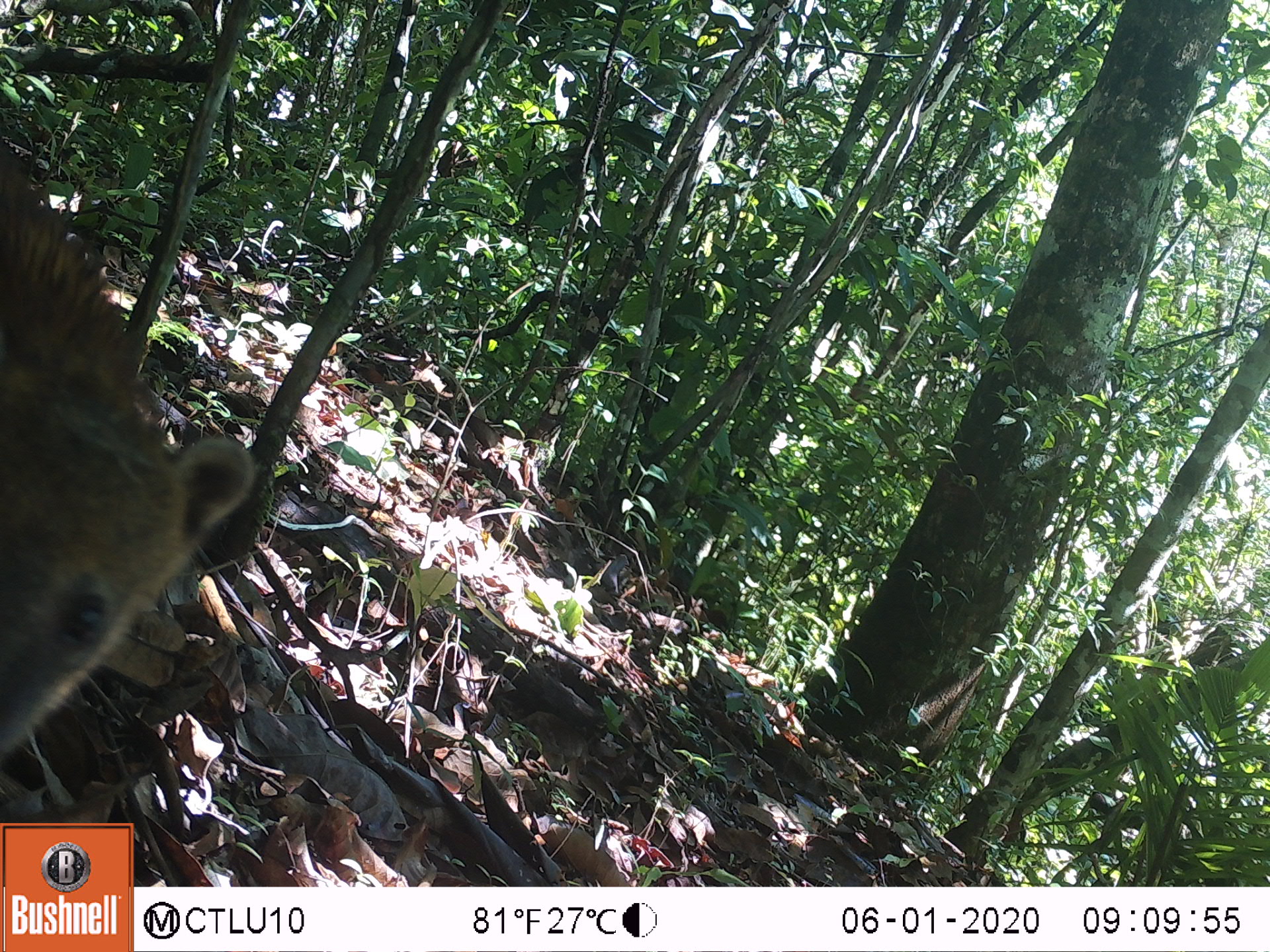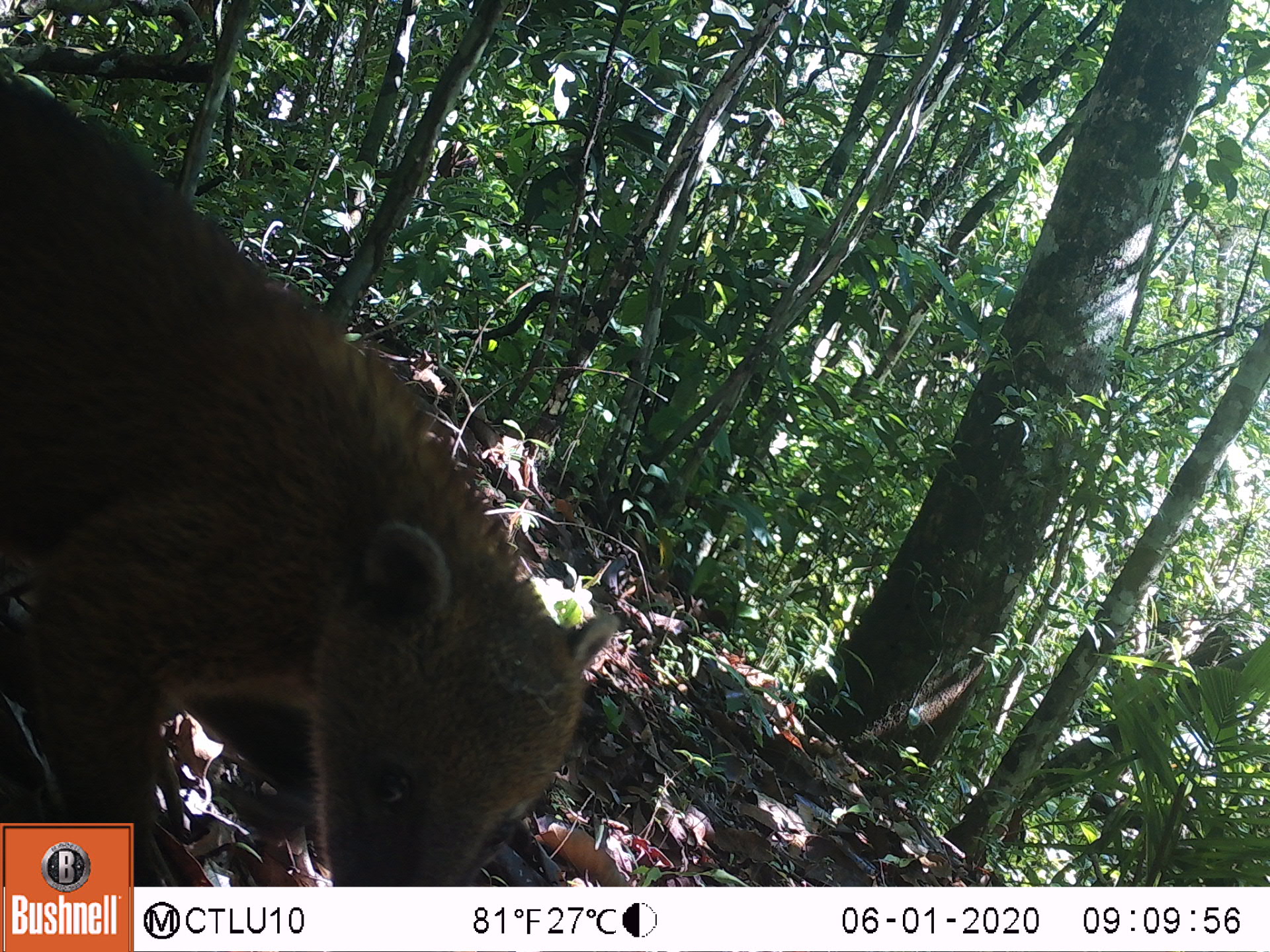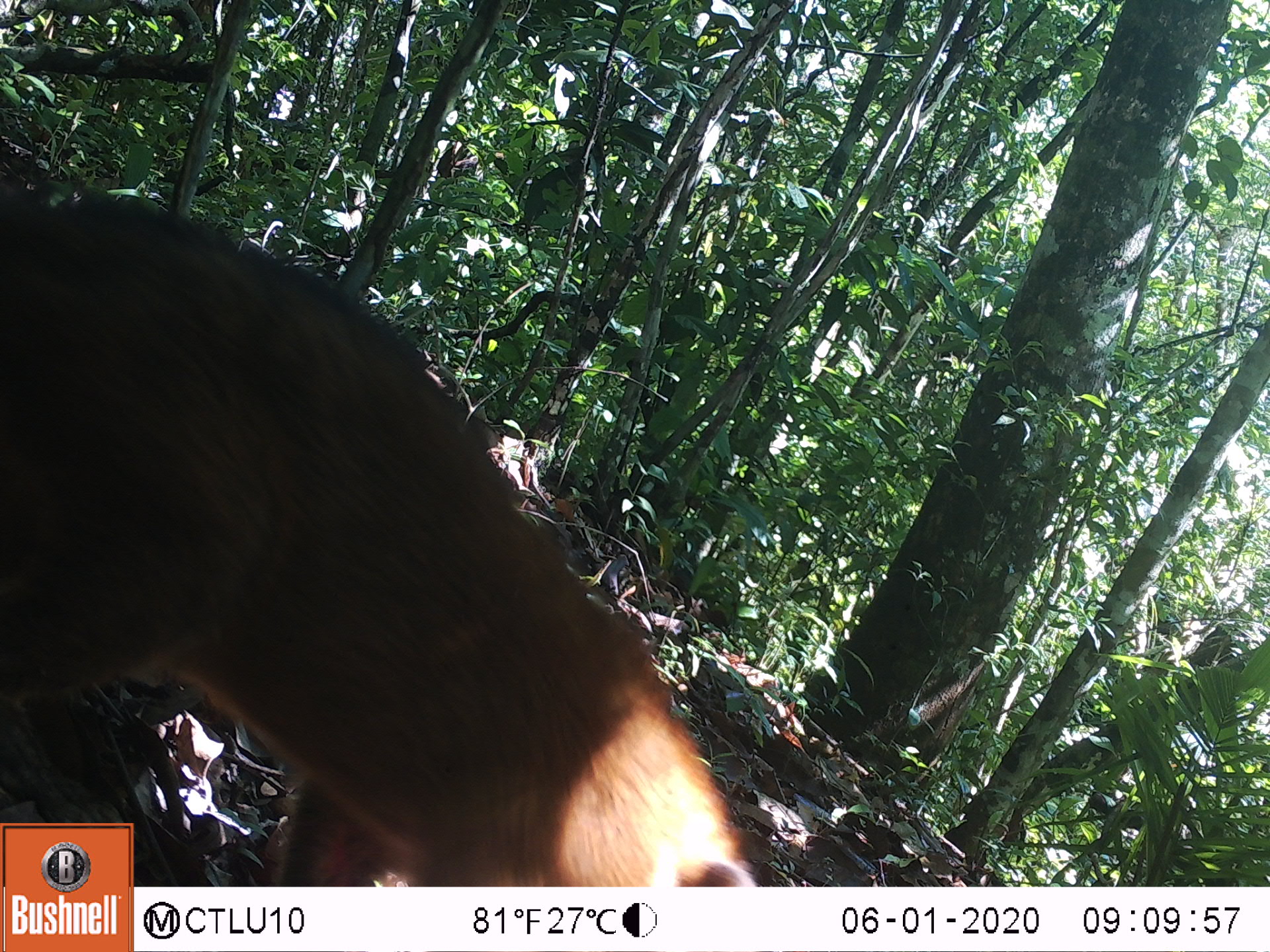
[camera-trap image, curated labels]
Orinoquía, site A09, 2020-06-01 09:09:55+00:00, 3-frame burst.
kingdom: Animalia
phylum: Chordata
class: Mammalia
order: Carnivora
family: Procyonidae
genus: Nasua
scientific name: Nasua nasua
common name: south american coati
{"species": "south american coati (Nasua nasua)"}